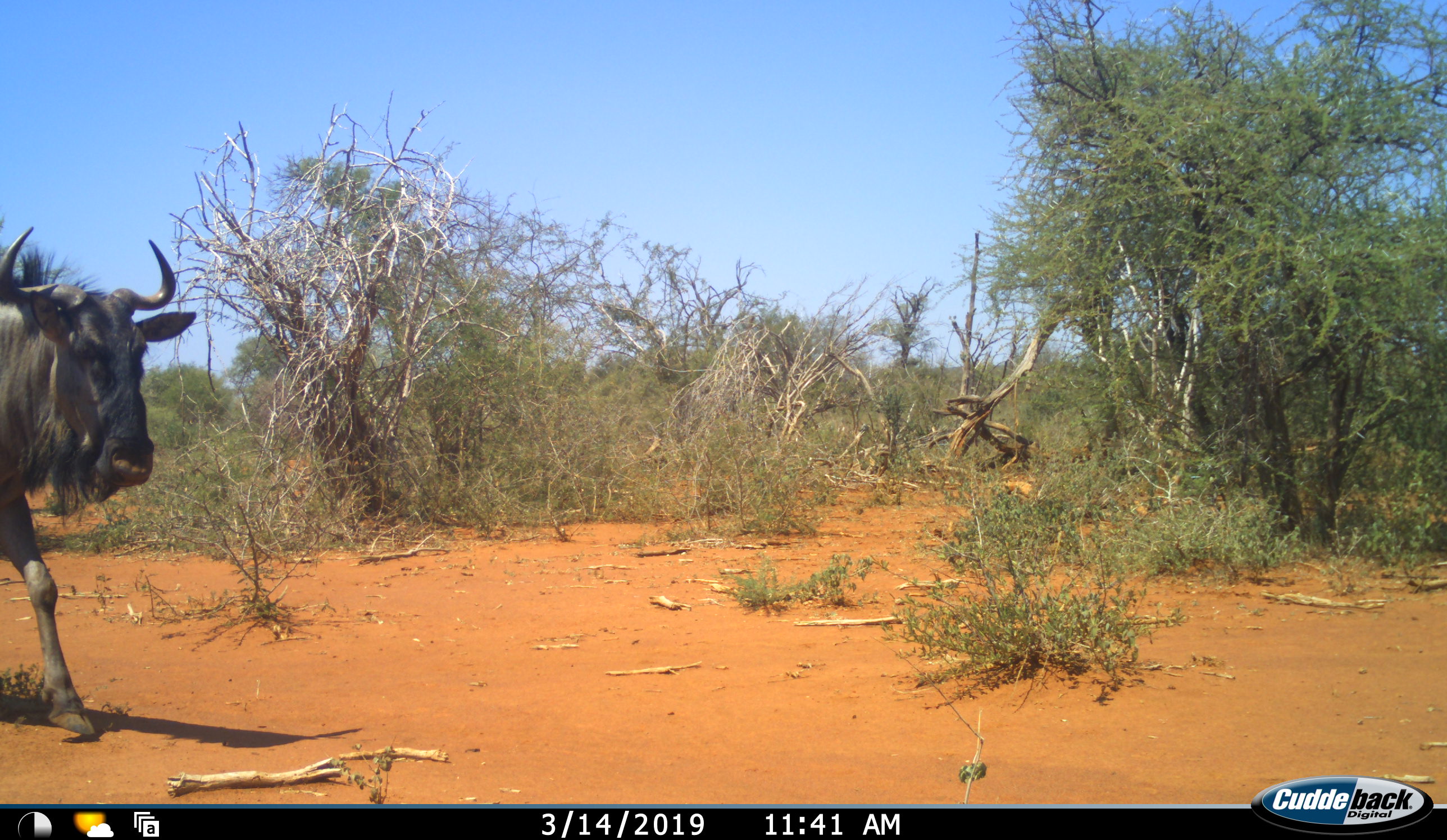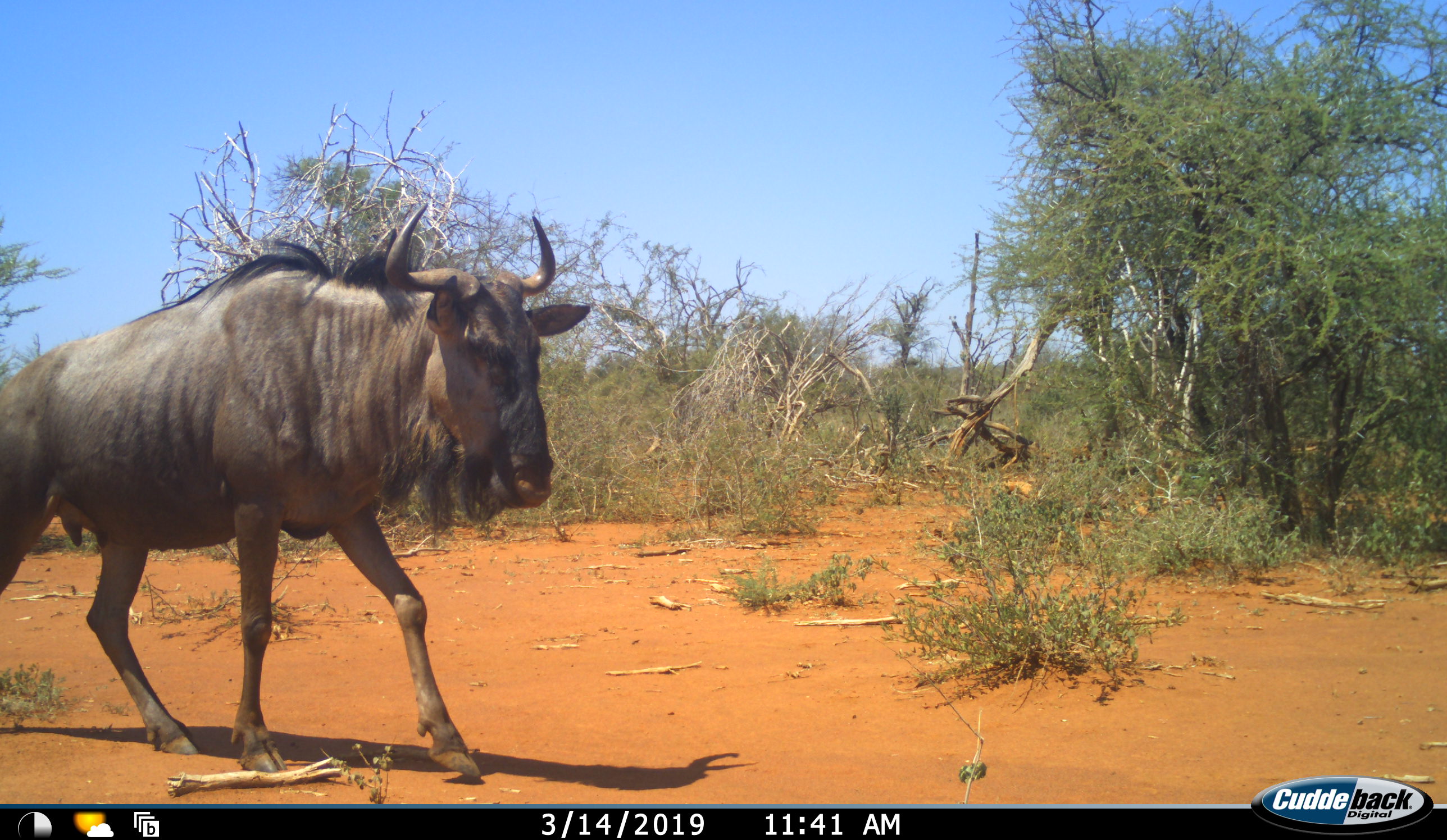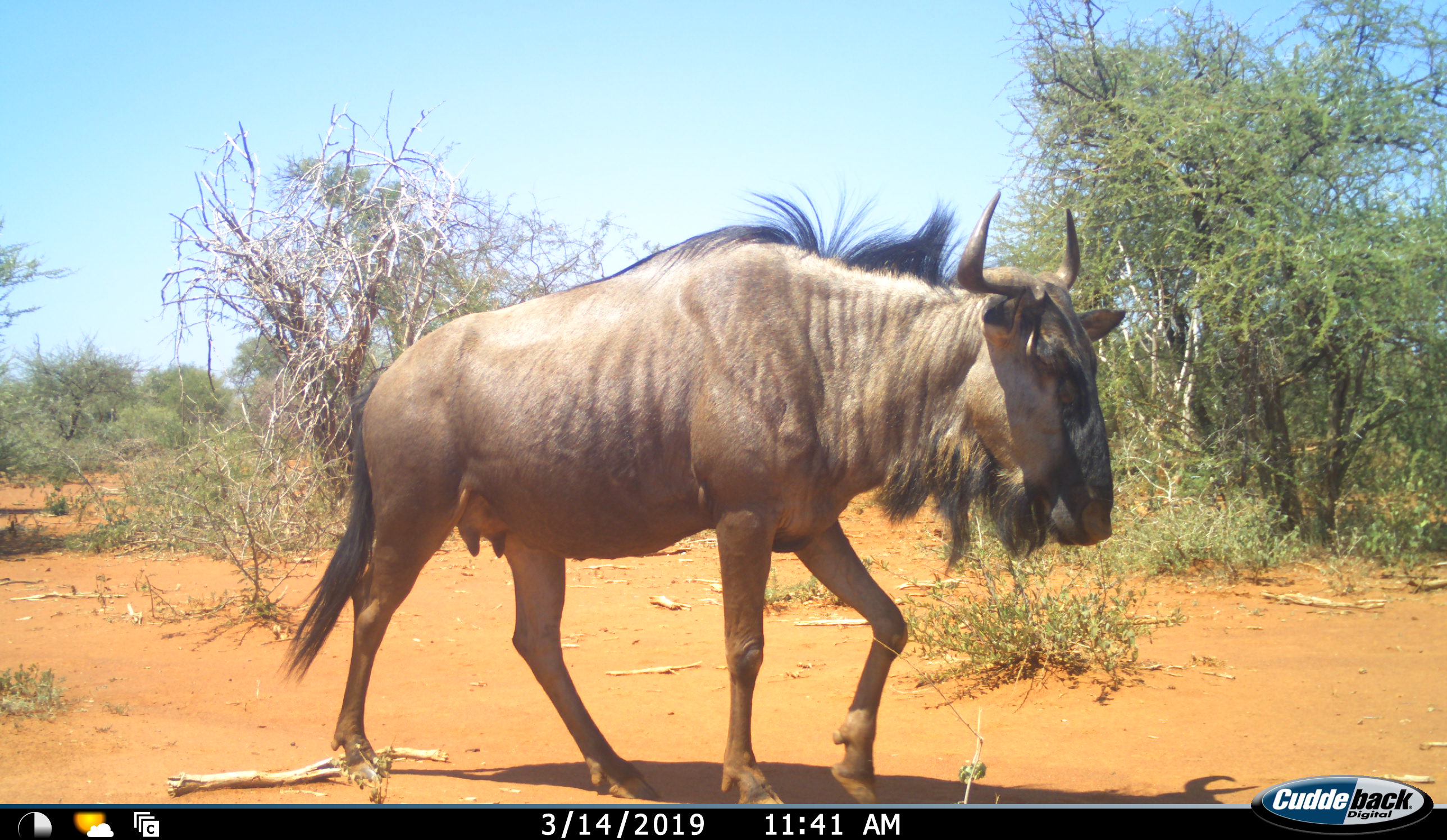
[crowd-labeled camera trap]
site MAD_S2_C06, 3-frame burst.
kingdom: Animalia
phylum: Chordata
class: Mammalia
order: Artiodactyla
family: Bovidae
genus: Connochaetes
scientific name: Connochaetes taurinus taurinus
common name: blue wildebeest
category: wildebeestblue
Wildebeestblue (blue wildebeest) (Connochaetes taurinus taurinus), count 1. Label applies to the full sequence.